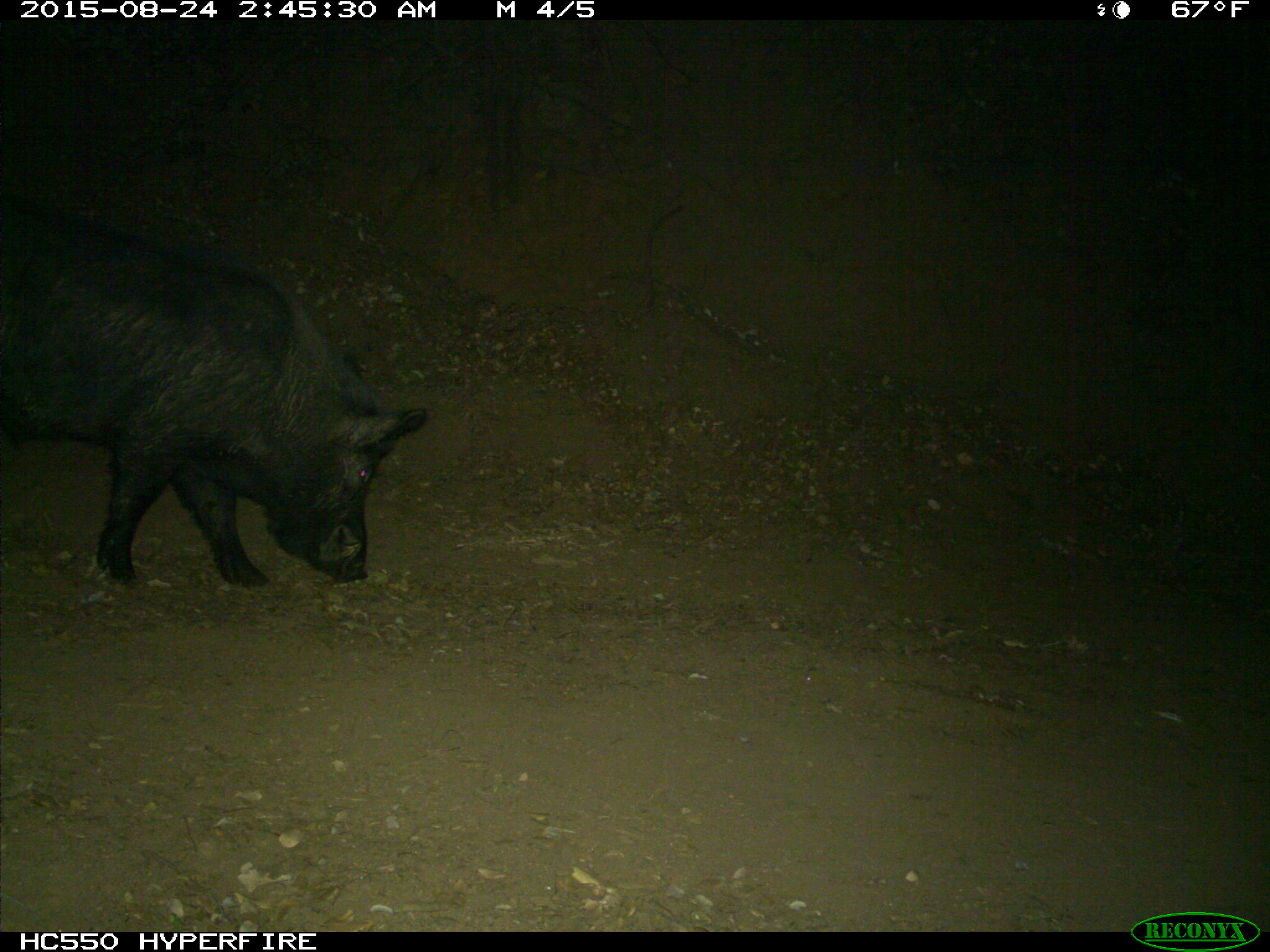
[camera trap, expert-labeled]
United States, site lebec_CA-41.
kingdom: Animalia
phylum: Chordata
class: Mammalia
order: Artiodactyla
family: Suidae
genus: Sus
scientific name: Sus scrofa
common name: wild boar